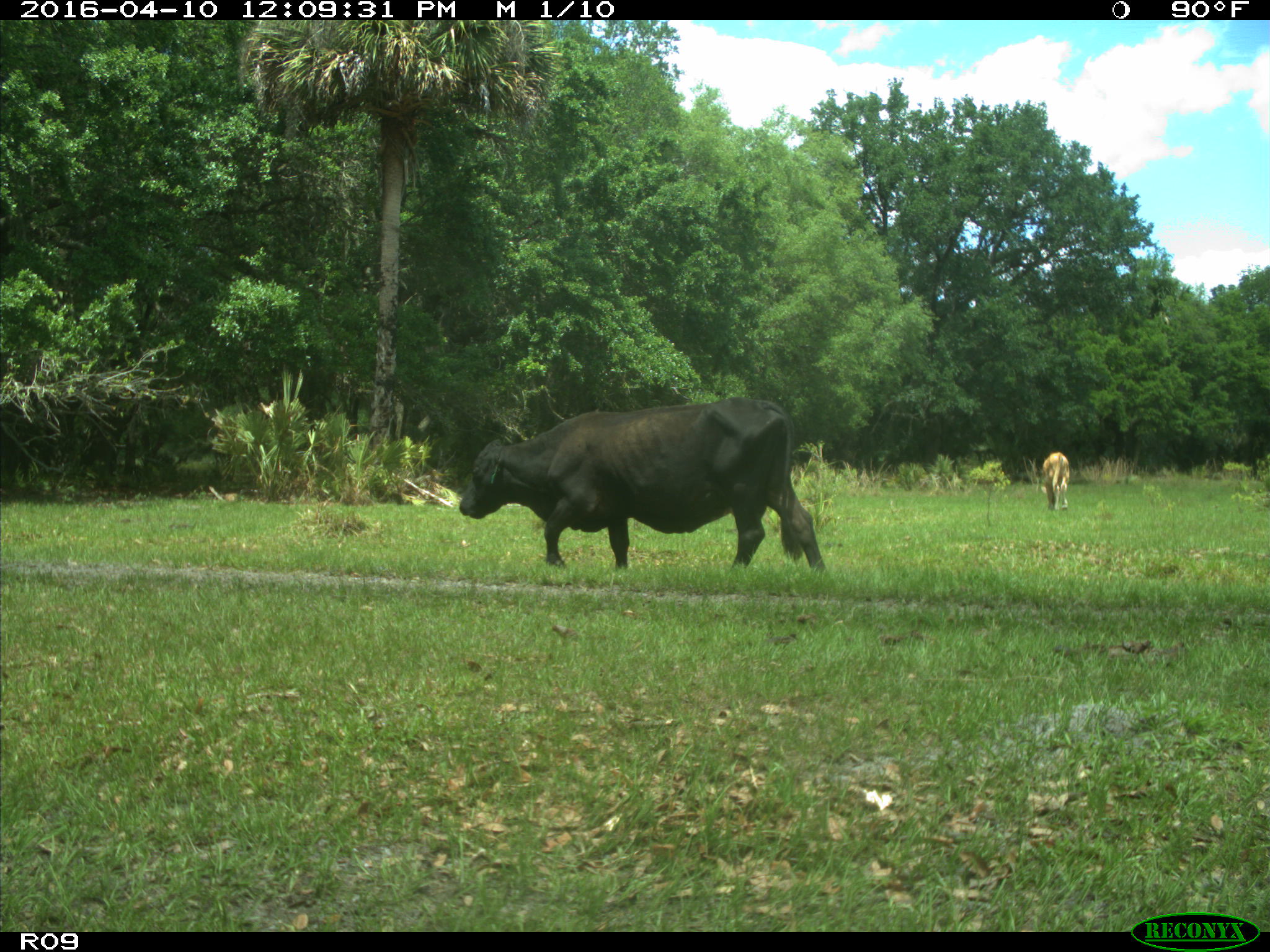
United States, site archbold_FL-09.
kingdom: Animalia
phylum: Chordata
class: Mammalia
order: Artiodactyla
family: Bovidae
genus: Bos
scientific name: Bos taurus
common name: domestic cow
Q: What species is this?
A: Bos taurus (domestic cow).